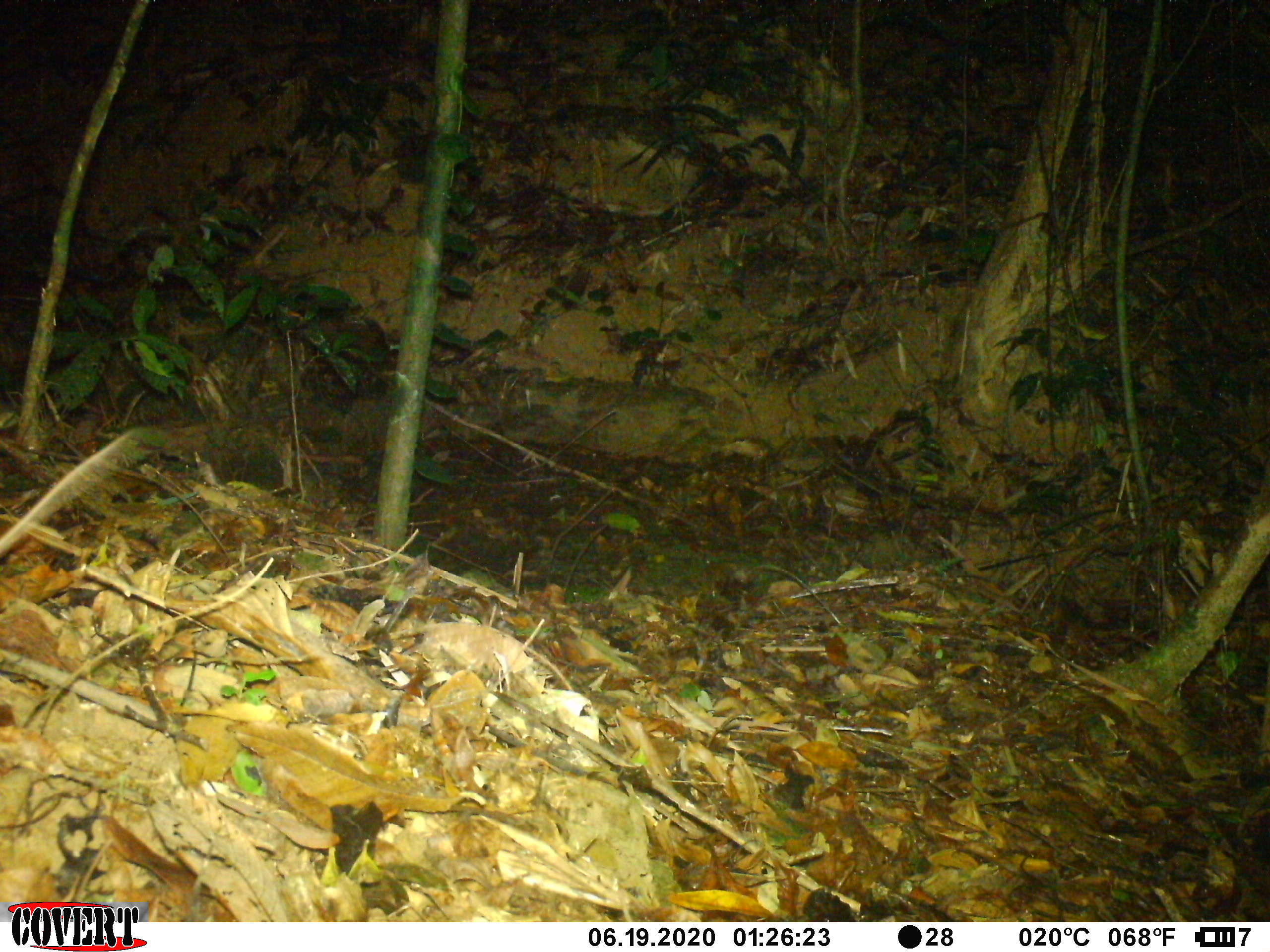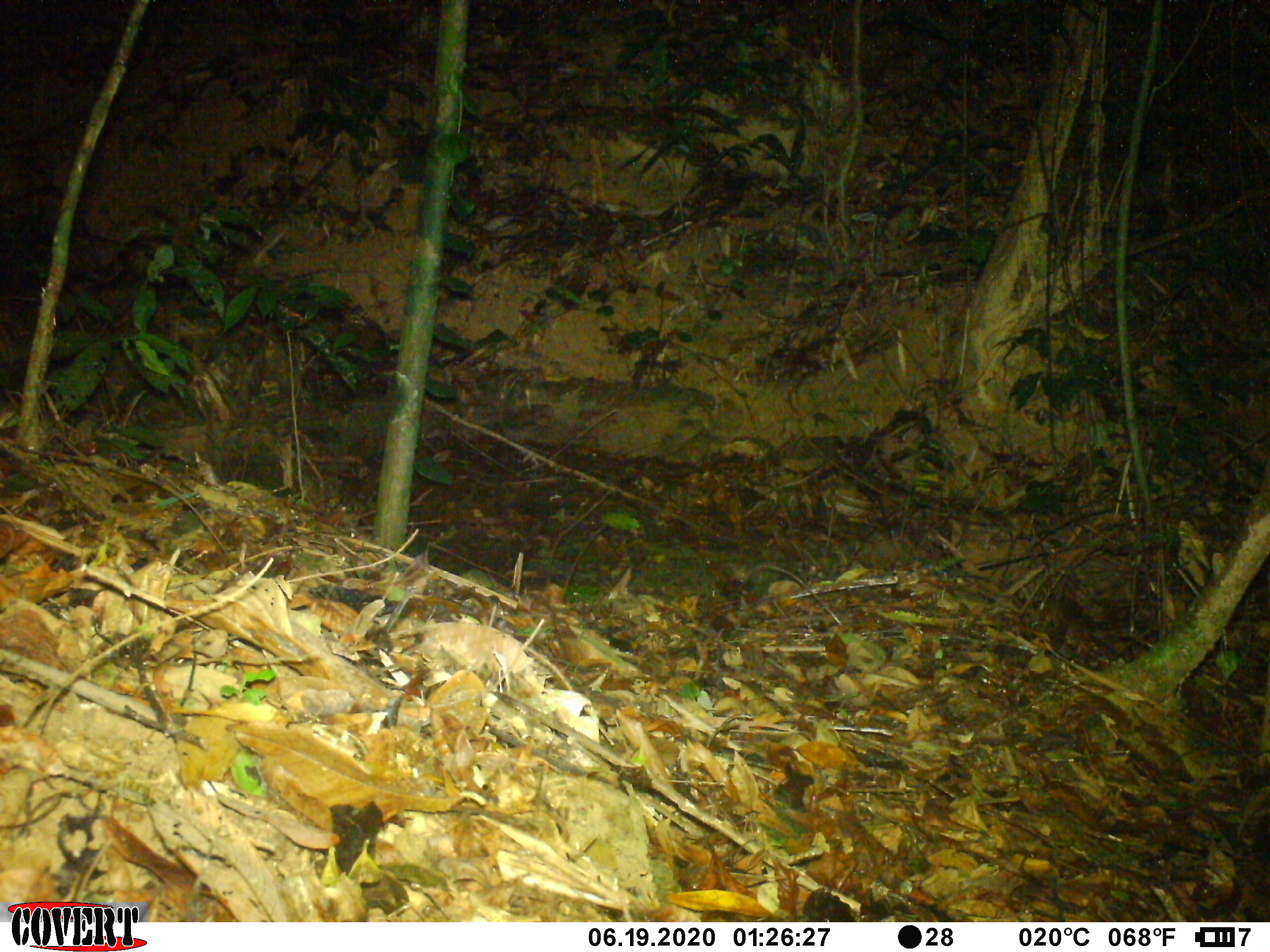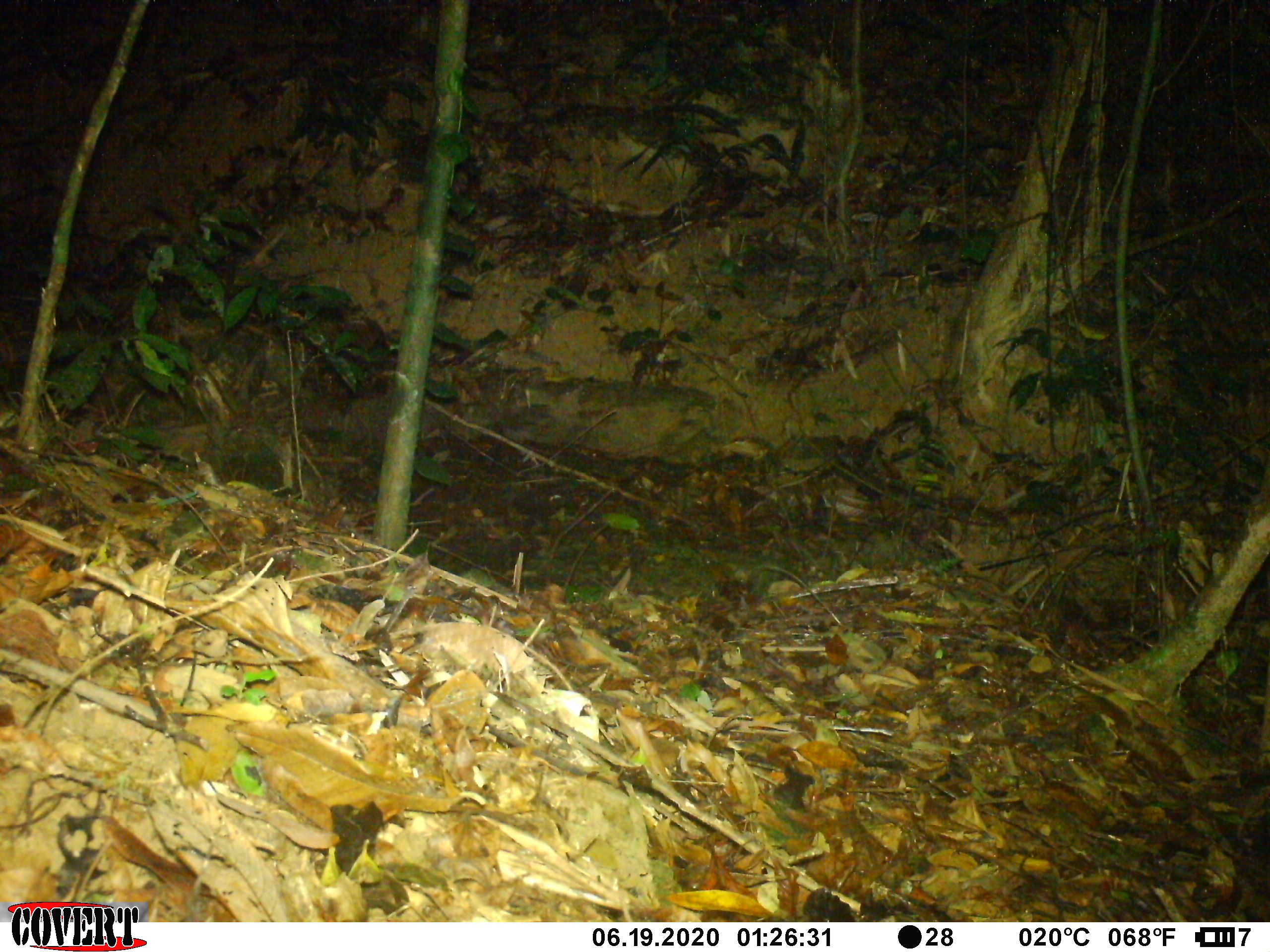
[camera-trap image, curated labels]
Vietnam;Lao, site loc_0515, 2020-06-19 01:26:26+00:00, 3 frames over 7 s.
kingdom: Animalia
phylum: Chordata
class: Mammalia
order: Rodentia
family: Muridae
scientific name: Muridae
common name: old-world mice and rats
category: unidentified murid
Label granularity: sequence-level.